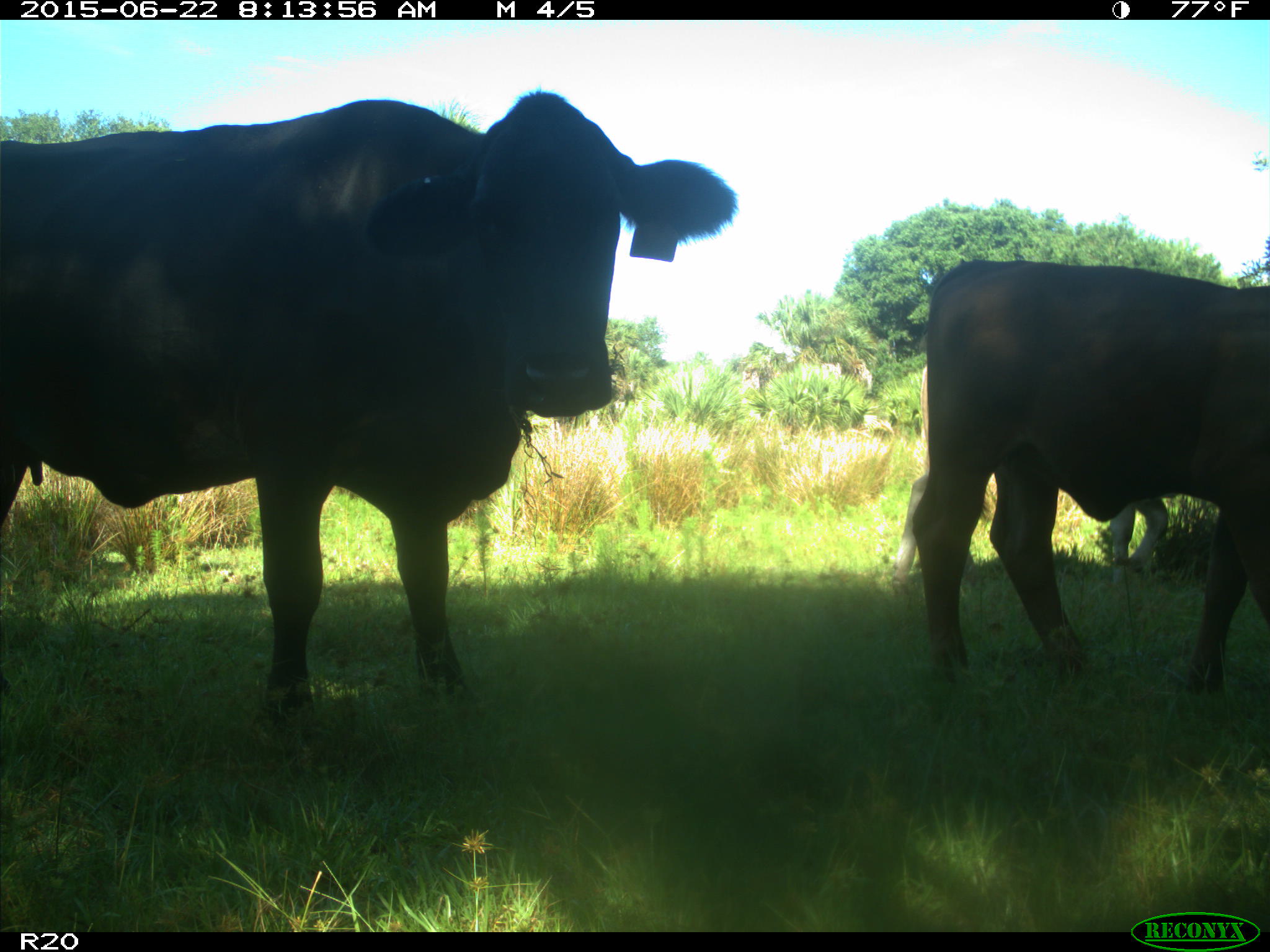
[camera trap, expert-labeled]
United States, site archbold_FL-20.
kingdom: Animalia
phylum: Chordata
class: Mammalia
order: Artiodactyla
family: Bovidae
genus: Bos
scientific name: Bos taurus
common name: domestic cow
Bos taurus (domestic cow).